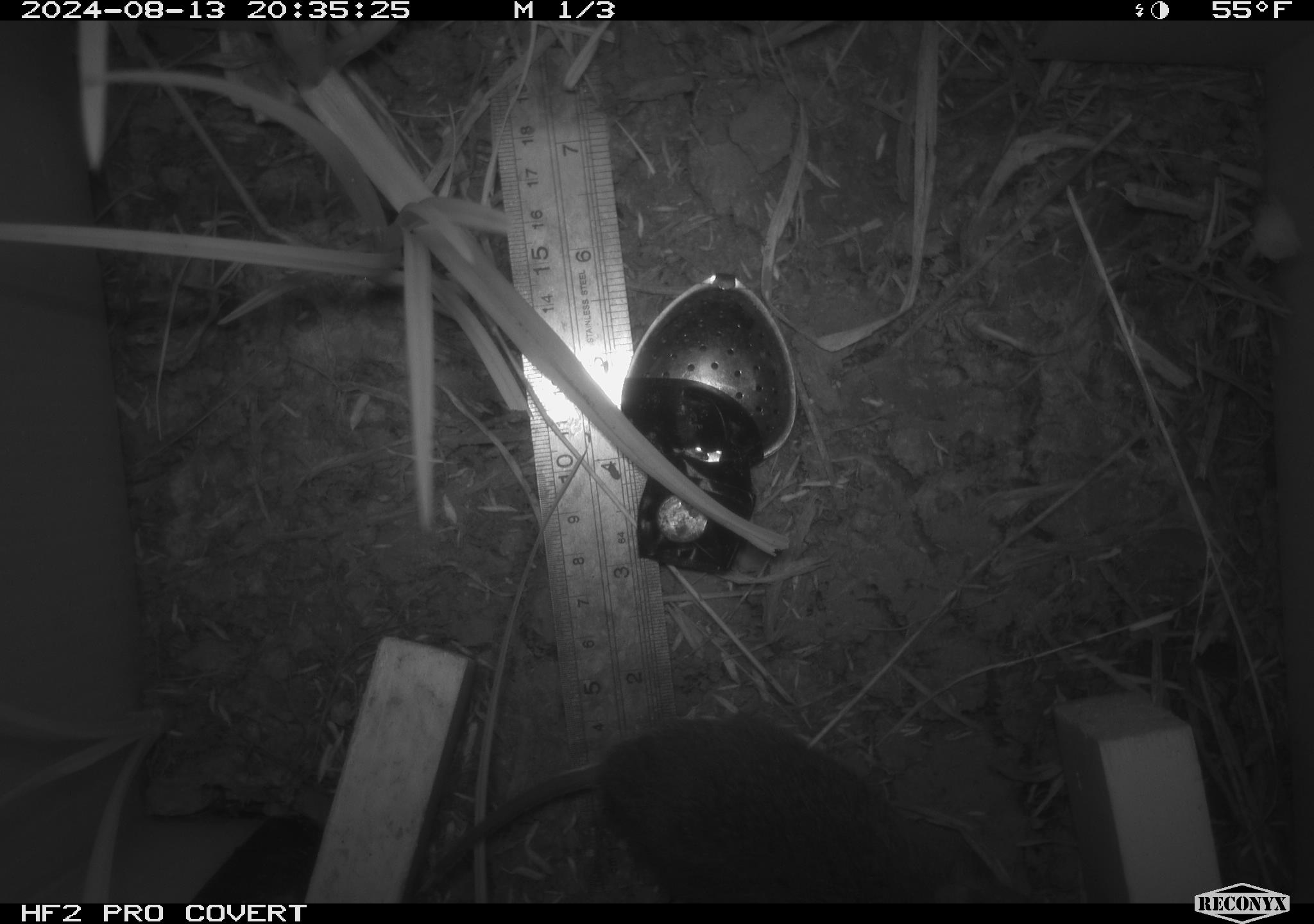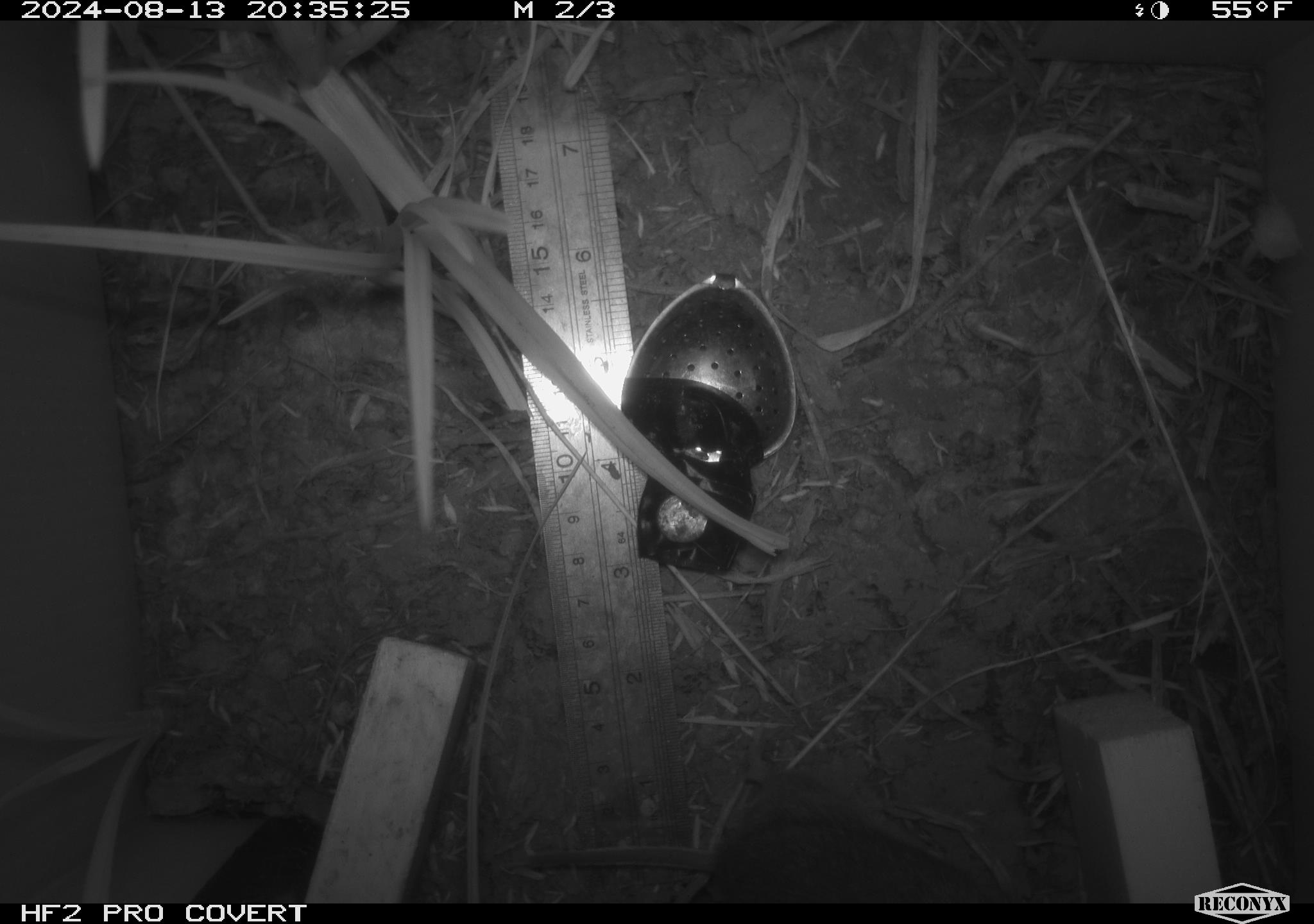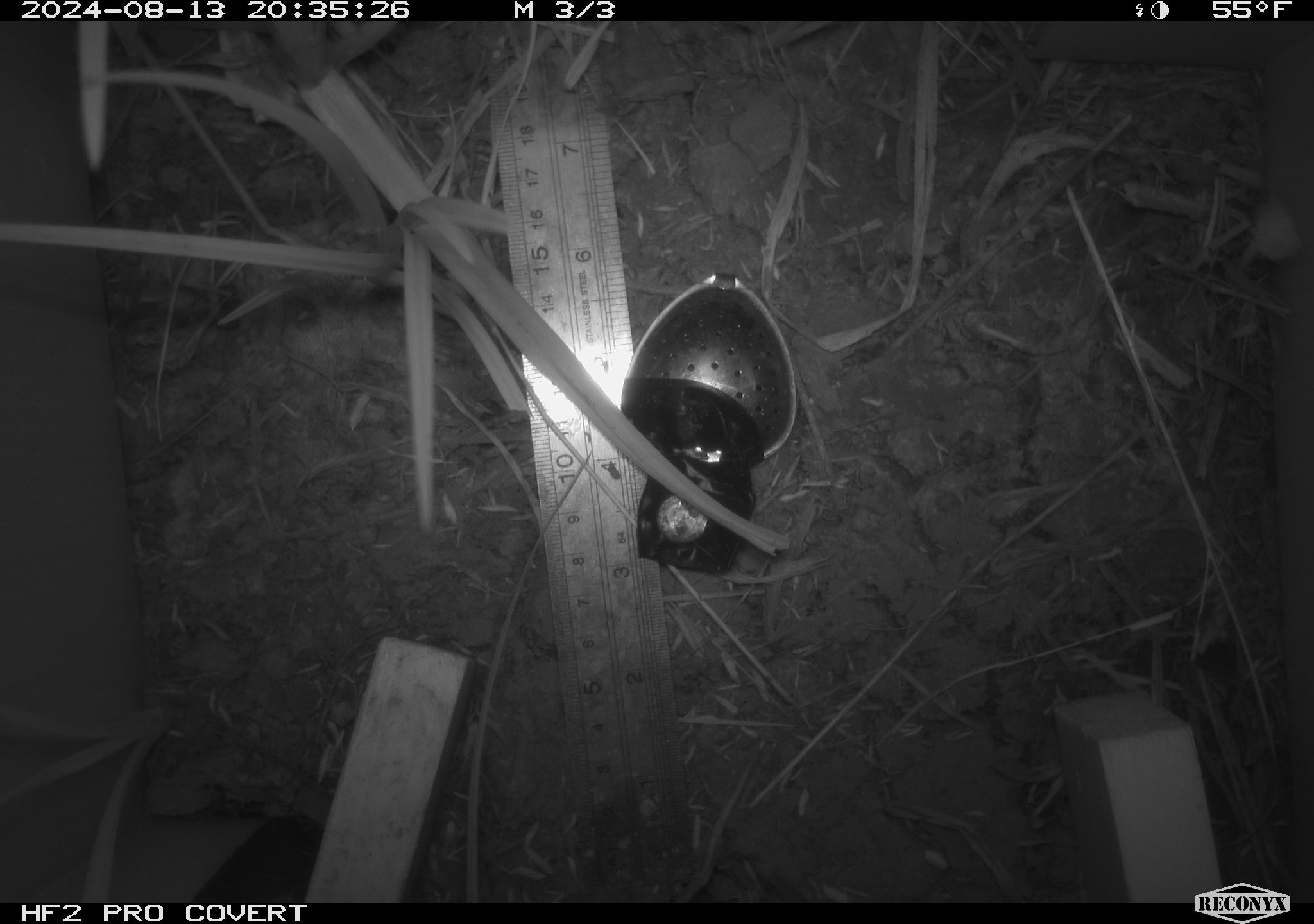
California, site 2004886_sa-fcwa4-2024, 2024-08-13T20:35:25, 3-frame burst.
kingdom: Animalia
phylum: Chordata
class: Mammalia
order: Rodentia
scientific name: Rodentia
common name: rodent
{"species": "rodent (Rodentia)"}